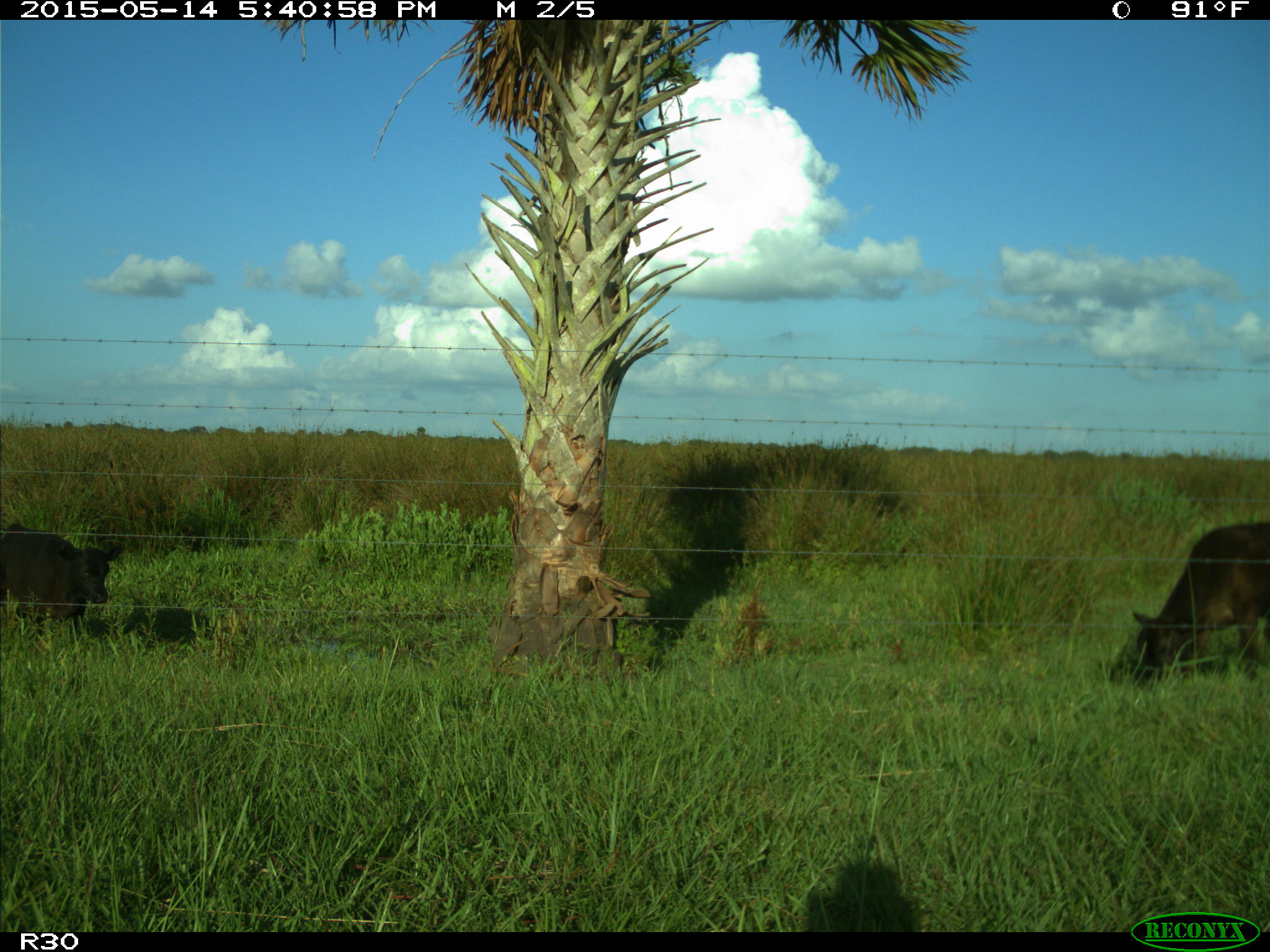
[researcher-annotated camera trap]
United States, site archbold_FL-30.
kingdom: Animalia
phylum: Chordata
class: Mammalia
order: Artiodactyla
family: Bovidae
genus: Bos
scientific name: Bos taurus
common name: domestic cow